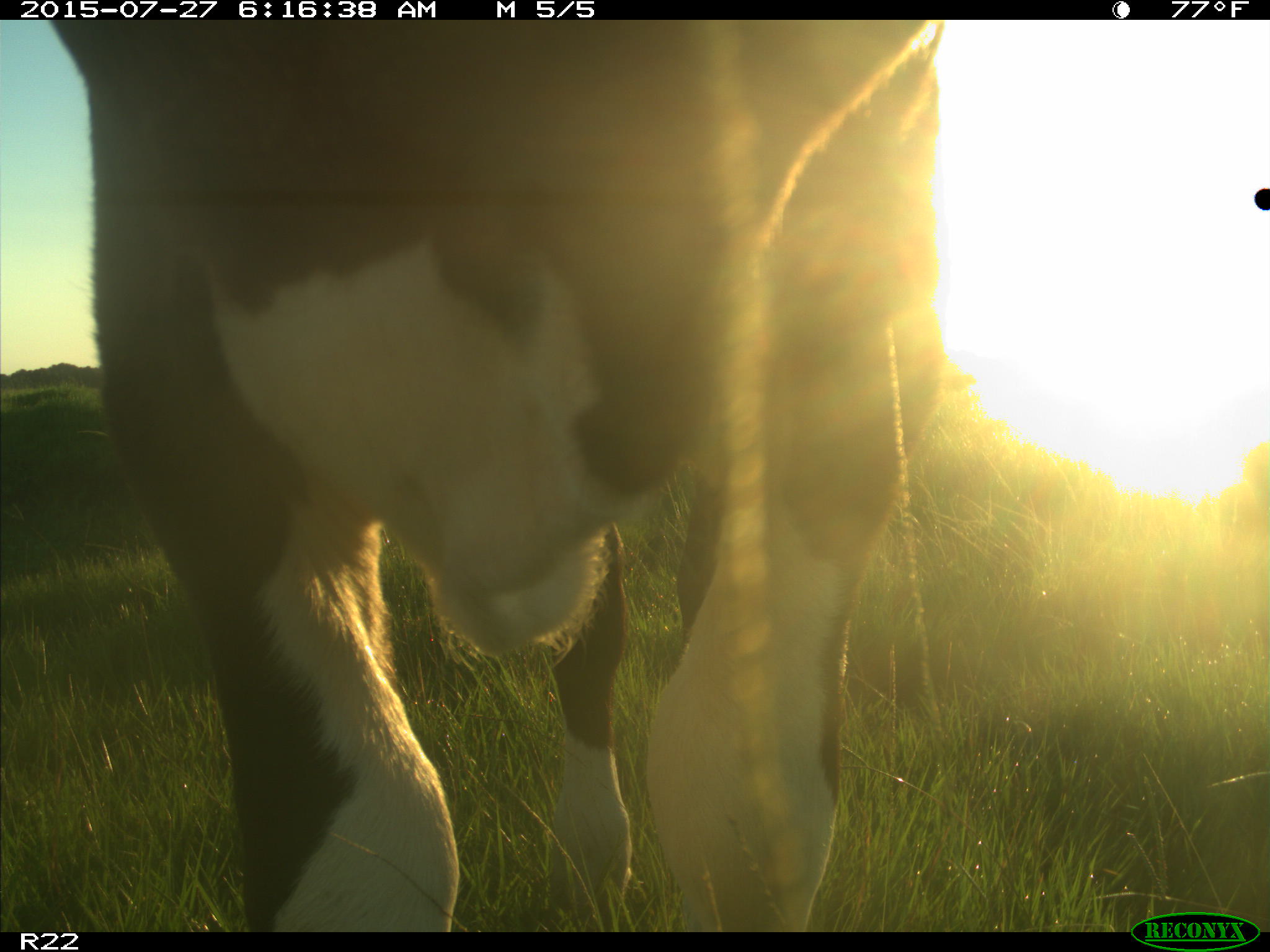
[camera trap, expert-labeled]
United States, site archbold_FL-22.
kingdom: Animalia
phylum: Chordata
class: Mammalia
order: Artiodactyla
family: Bovidae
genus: Bos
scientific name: Bos taurus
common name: domestic cow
Bos taurus (domestic cow).